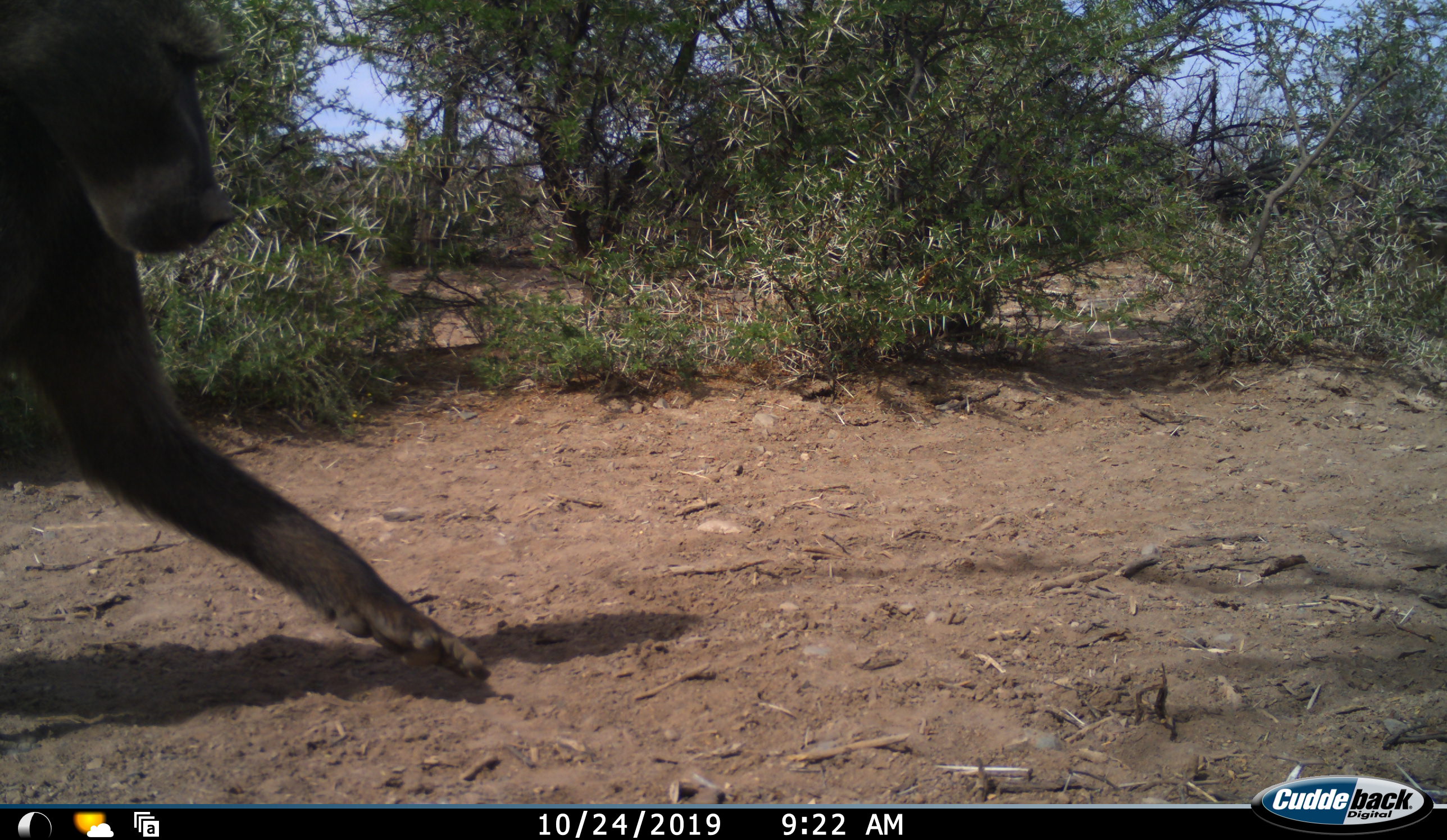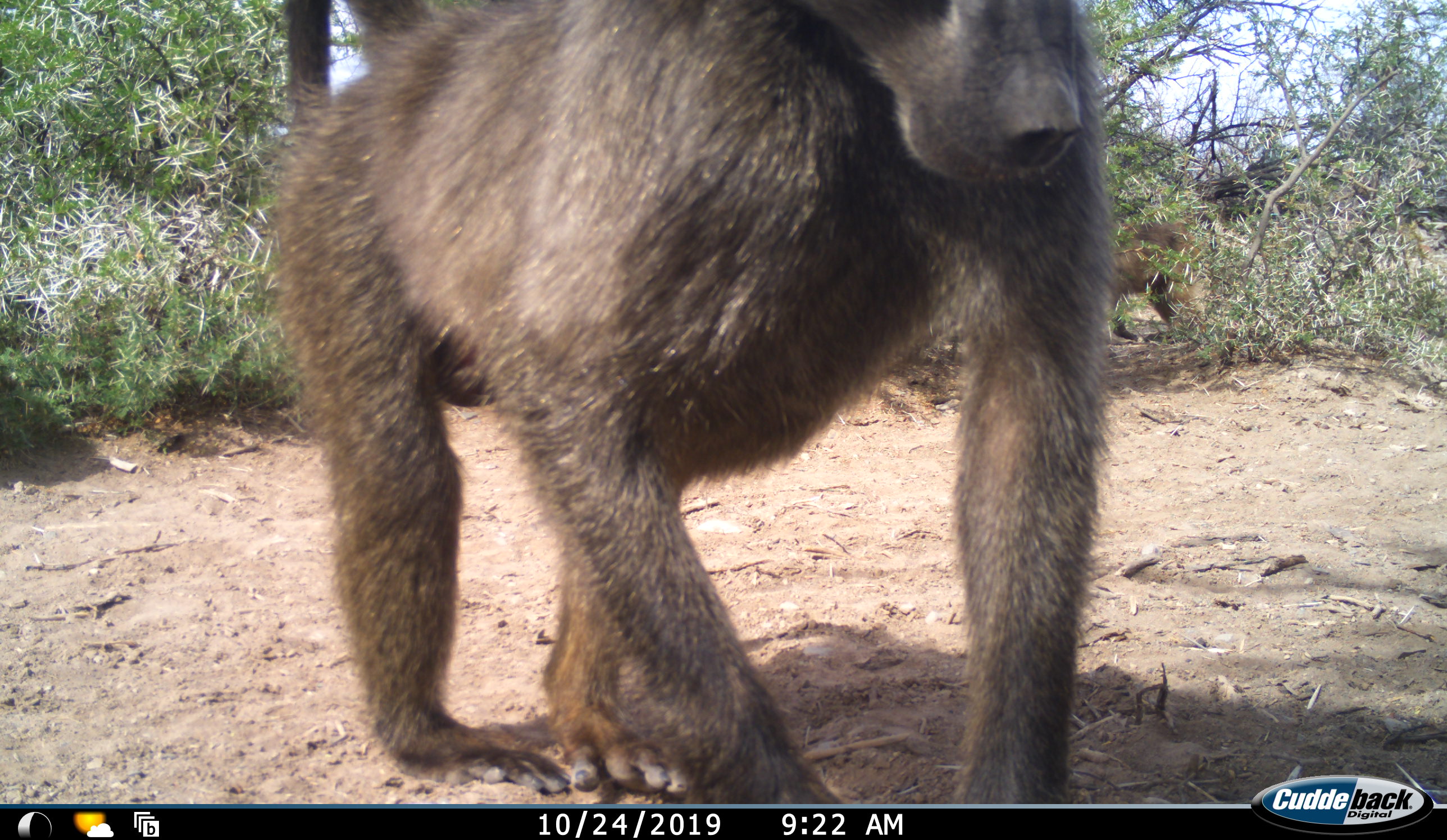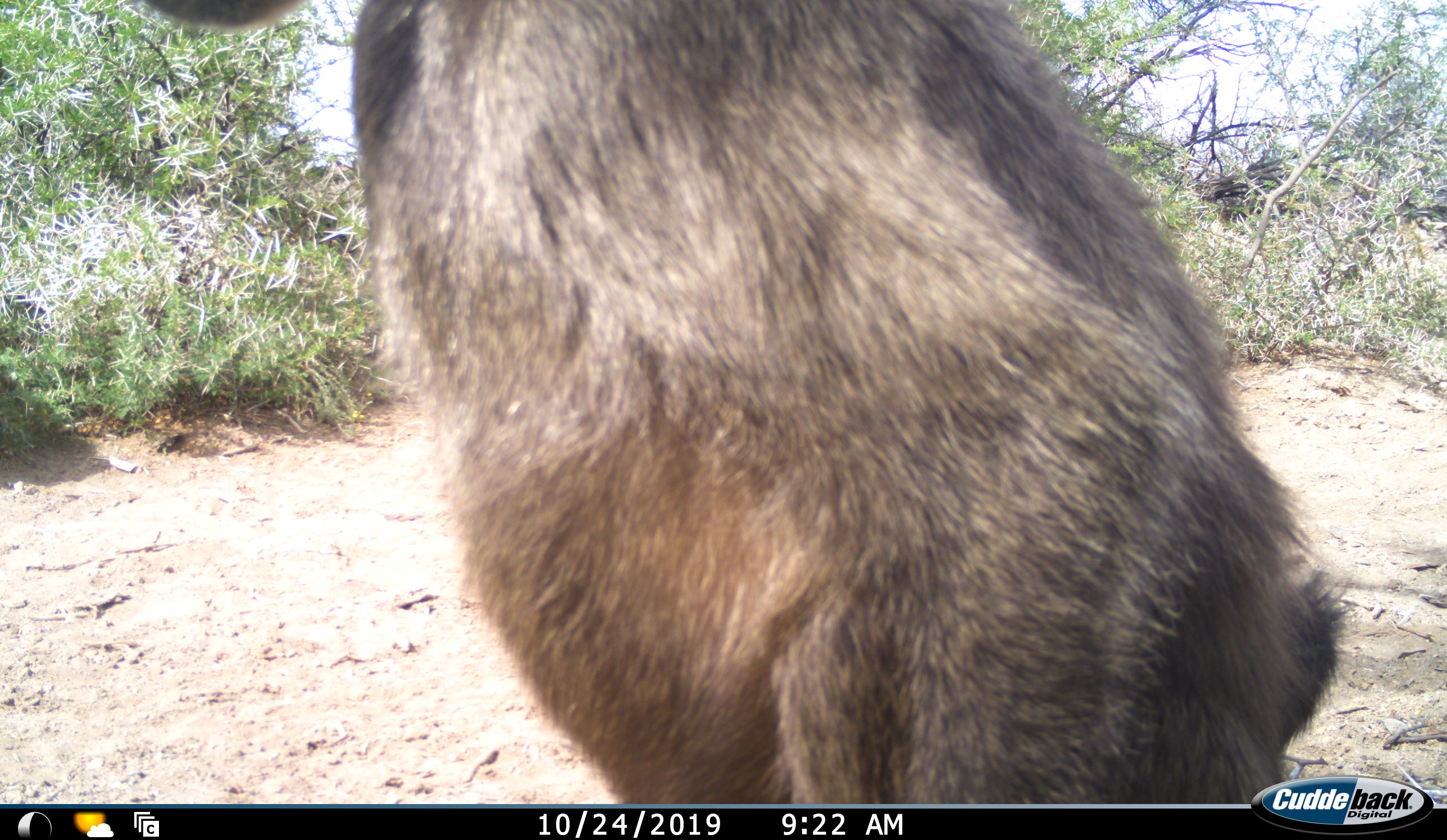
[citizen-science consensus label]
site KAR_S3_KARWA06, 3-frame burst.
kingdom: Animalia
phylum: Chordata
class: Mammalia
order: Primates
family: Cercopithecidae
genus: Papio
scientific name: Papio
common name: baboon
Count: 1.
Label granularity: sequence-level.